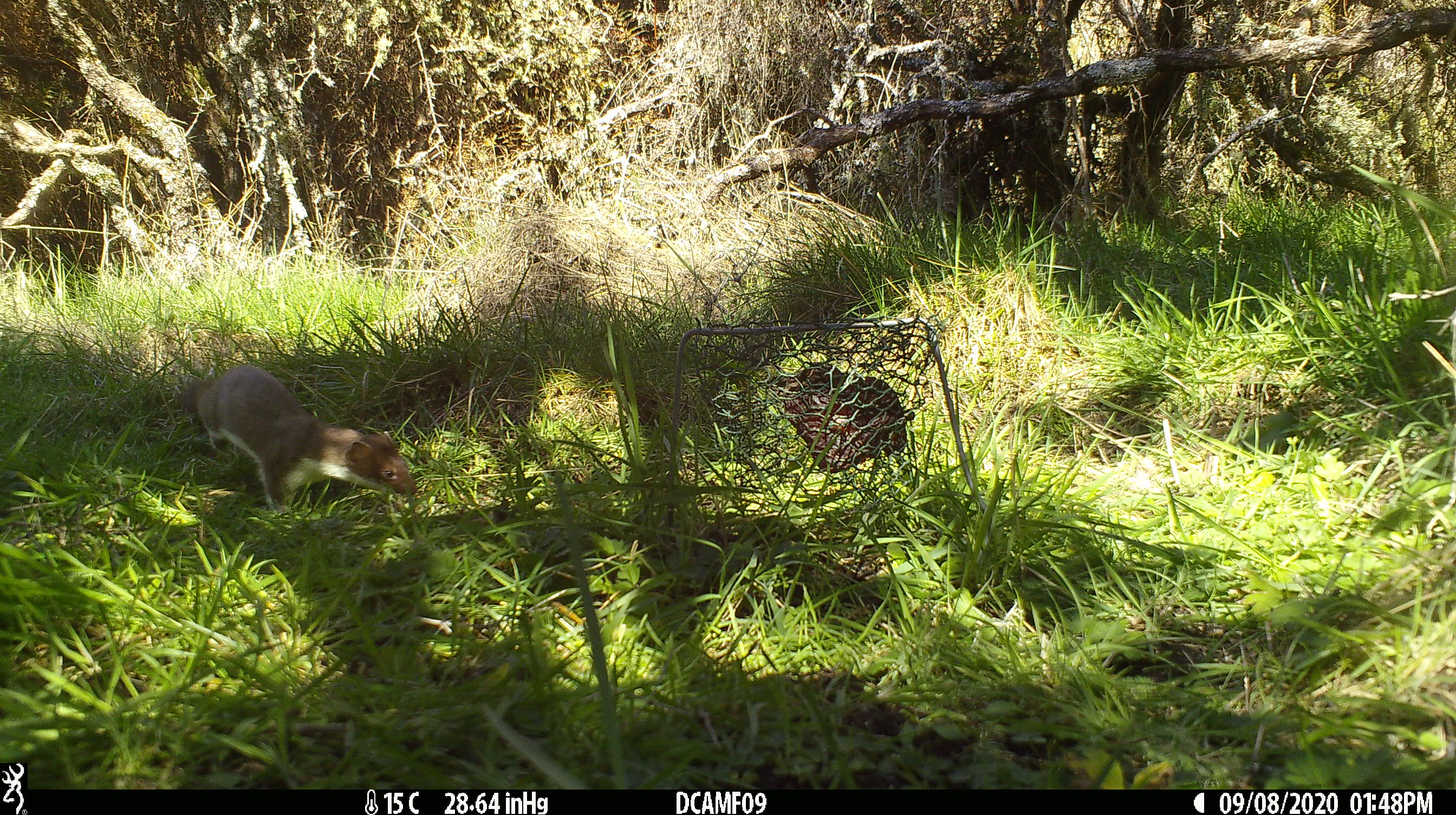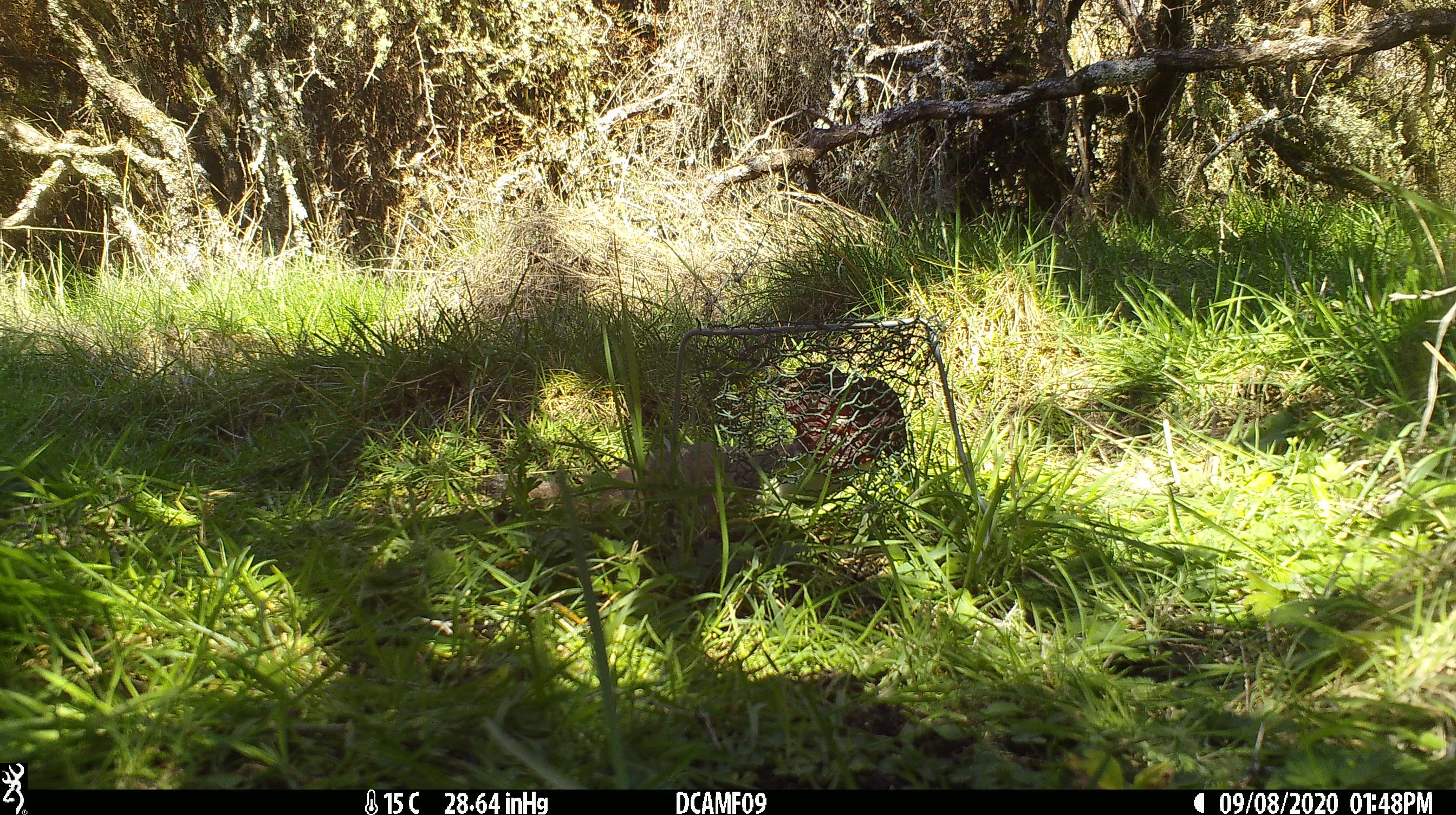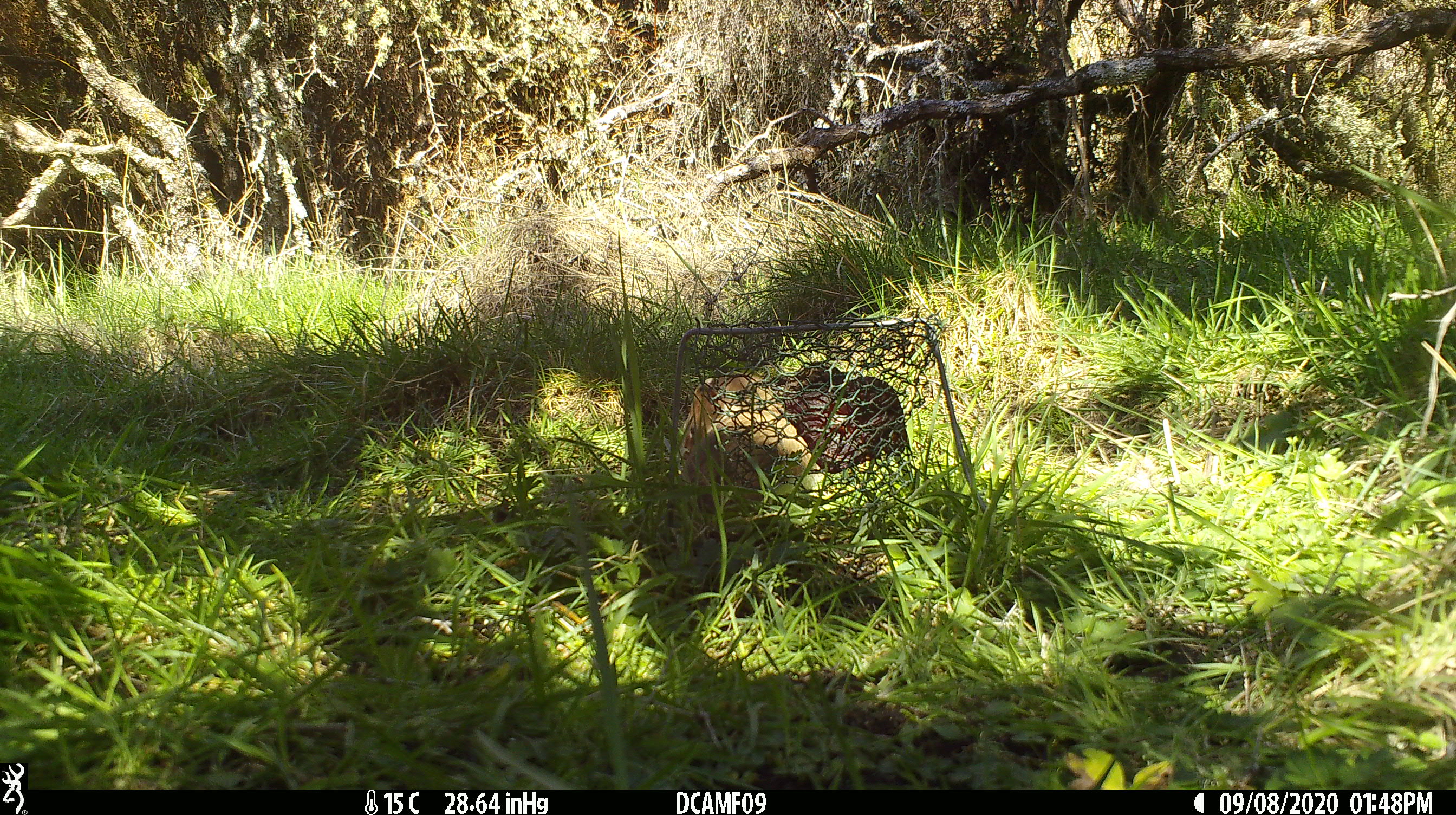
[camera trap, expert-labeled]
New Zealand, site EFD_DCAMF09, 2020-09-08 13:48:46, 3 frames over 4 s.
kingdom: Animalia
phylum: Chordata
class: Mammalia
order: Carnivora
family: Mustelidae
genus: Mustela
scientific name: Mustela erminea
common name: stoat